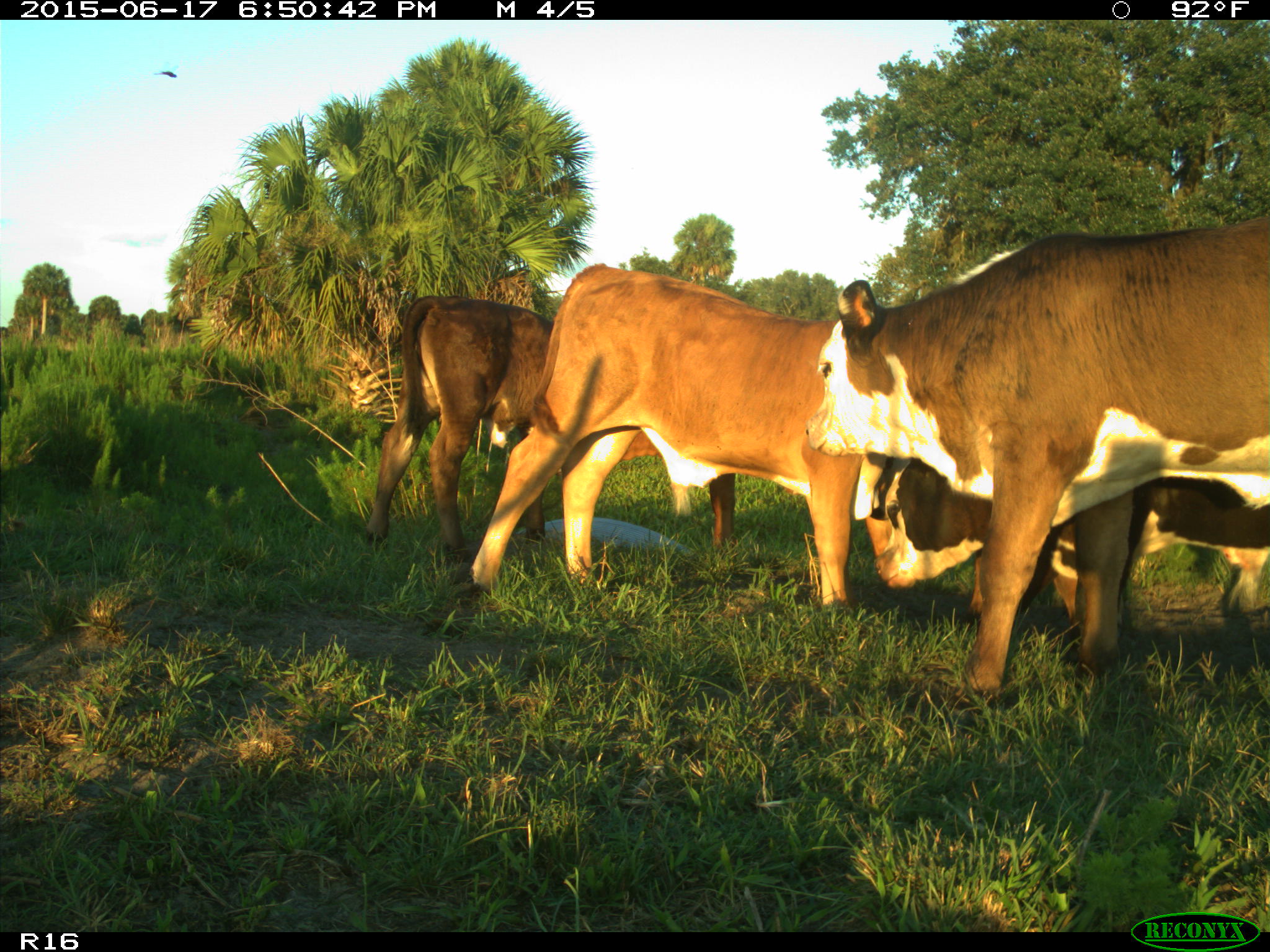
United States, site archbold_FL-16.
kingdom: Animalia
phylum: Chordata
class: Mammalia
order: Artiodactyla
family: Bovidae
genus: Bos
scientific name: Bos taurus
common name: domestic cow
Bos taurus (domestic cow).